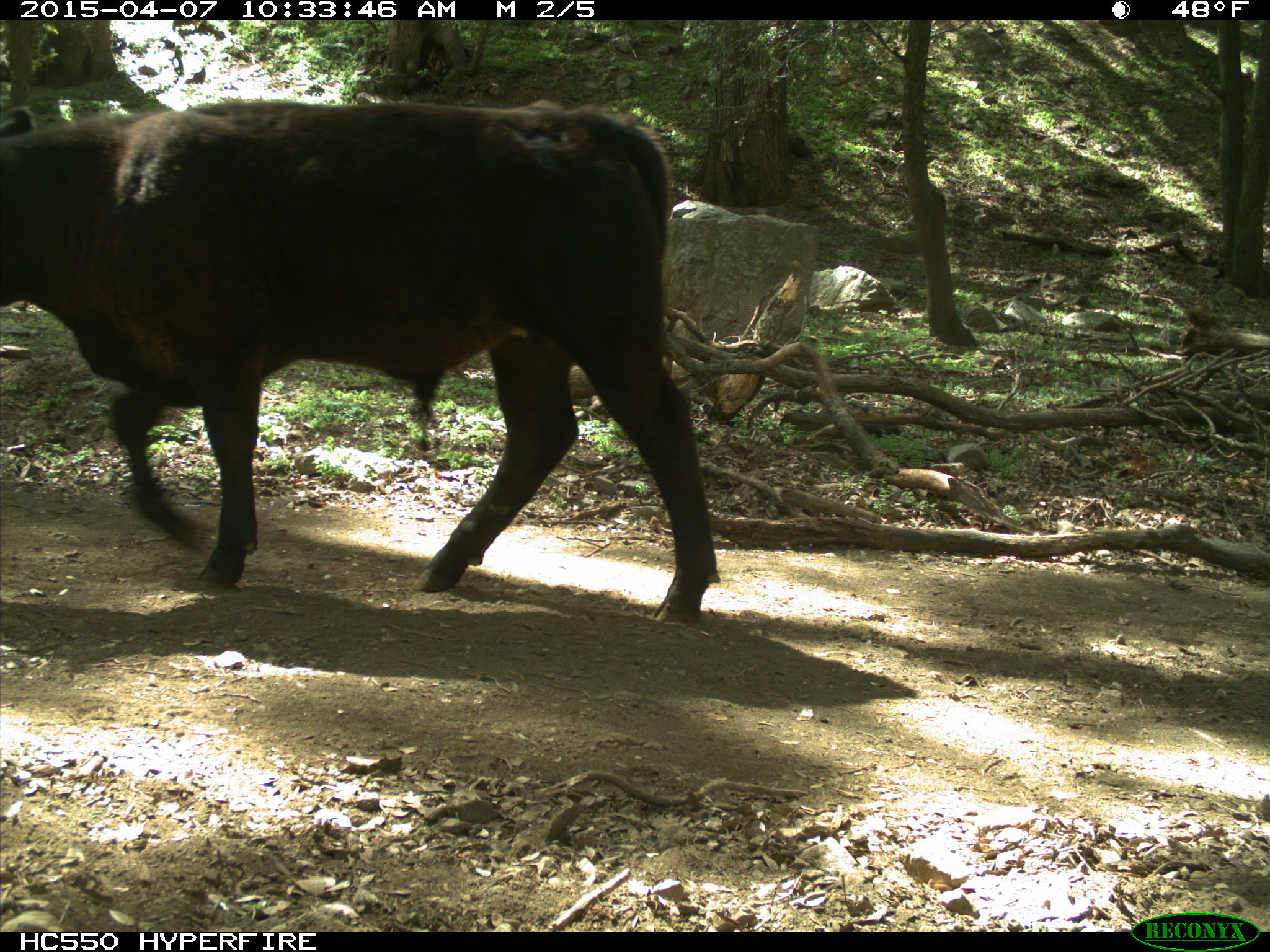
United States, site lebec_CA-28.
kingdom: Animalia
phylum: Chordata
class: Mammalia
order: Artiodactyla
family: Bovidae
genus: Bos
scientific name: Bos taurus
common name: domestic cow